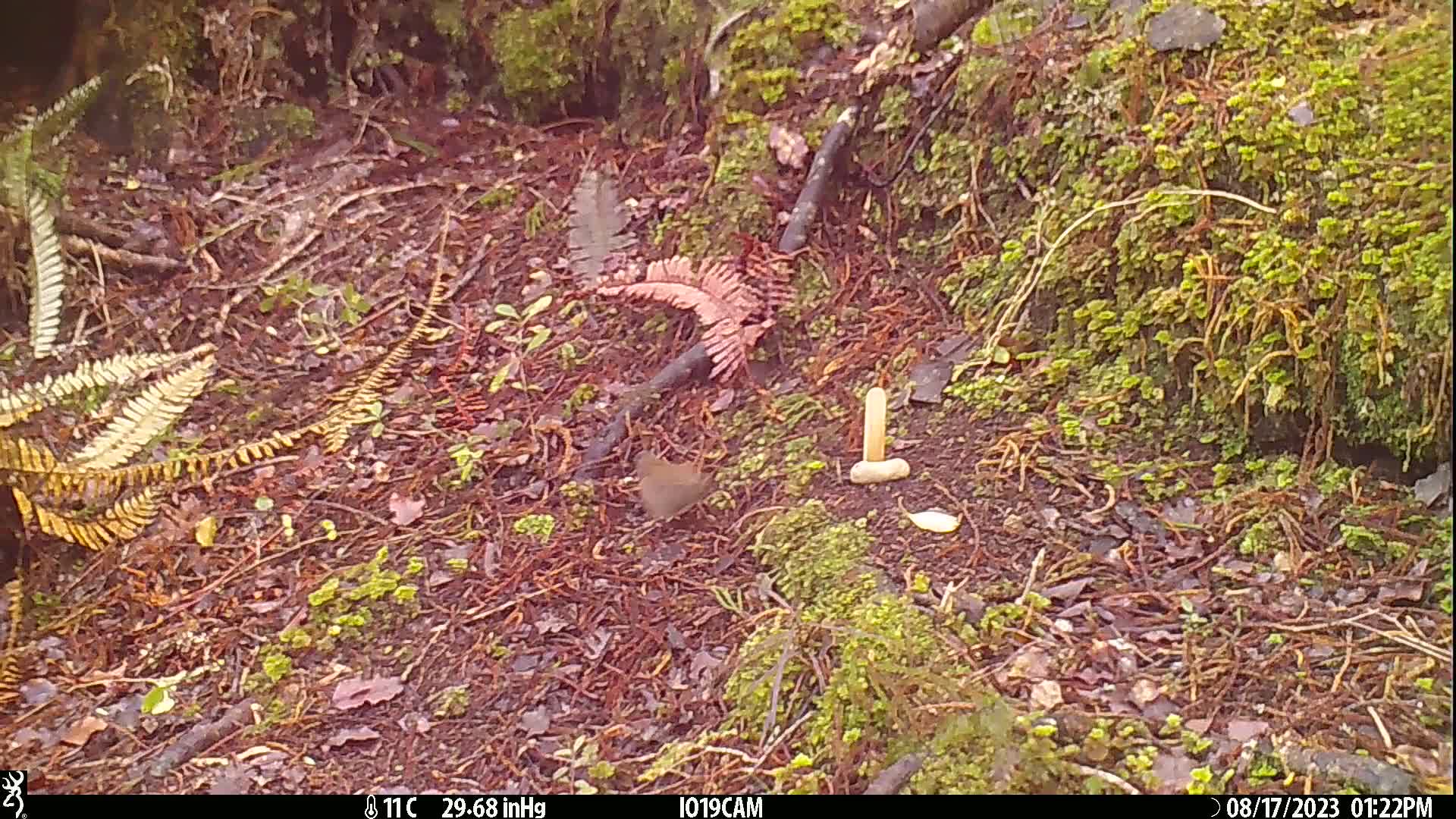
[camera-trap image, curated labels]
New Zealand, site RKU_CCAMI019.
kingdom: Animalia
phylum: Chordata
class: Aves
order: Passeriformes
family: Prunellidae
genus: Prunella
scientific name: Prunella modularis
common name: dunnock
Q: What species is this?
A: Dunnock (Prunella modularis).